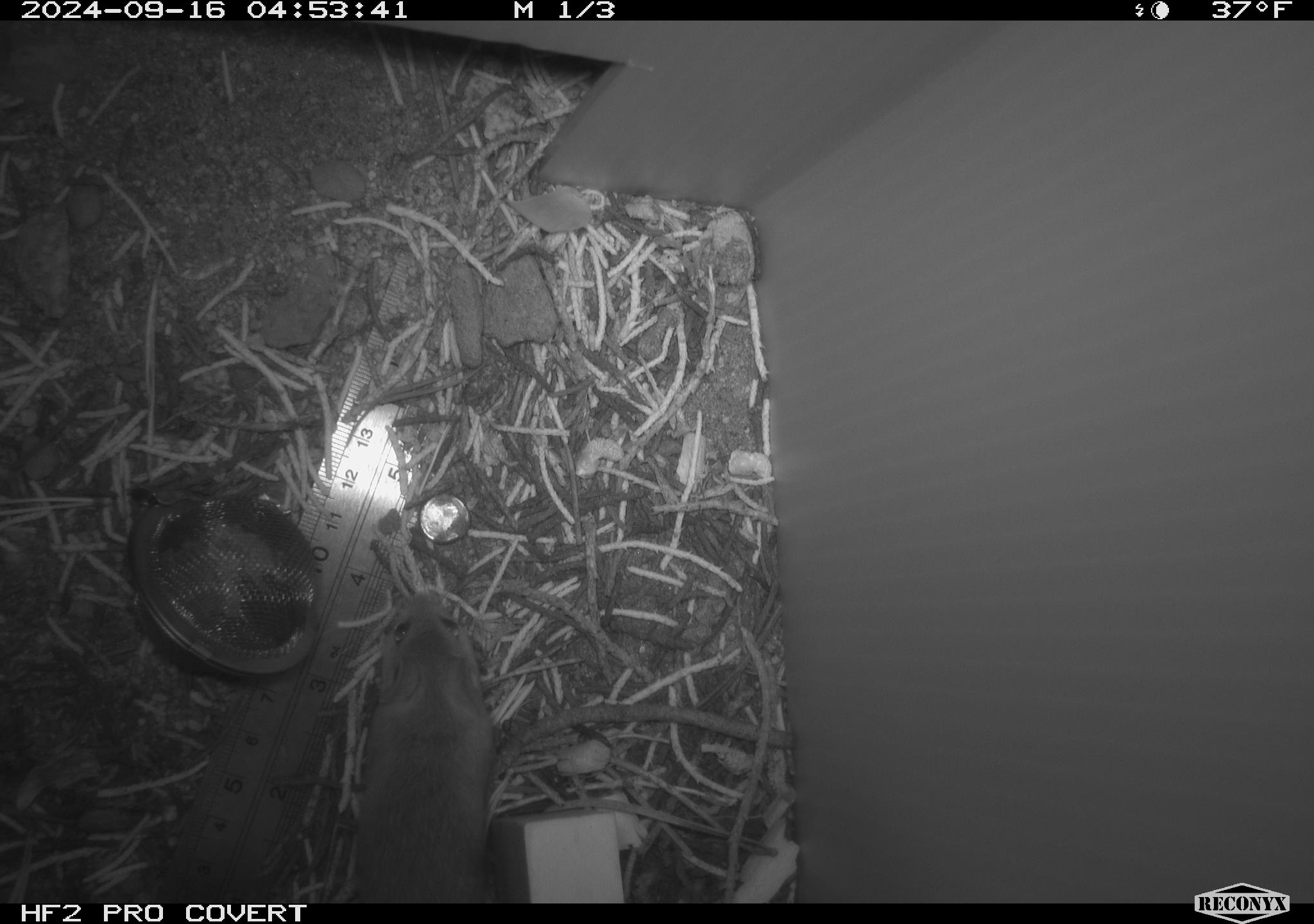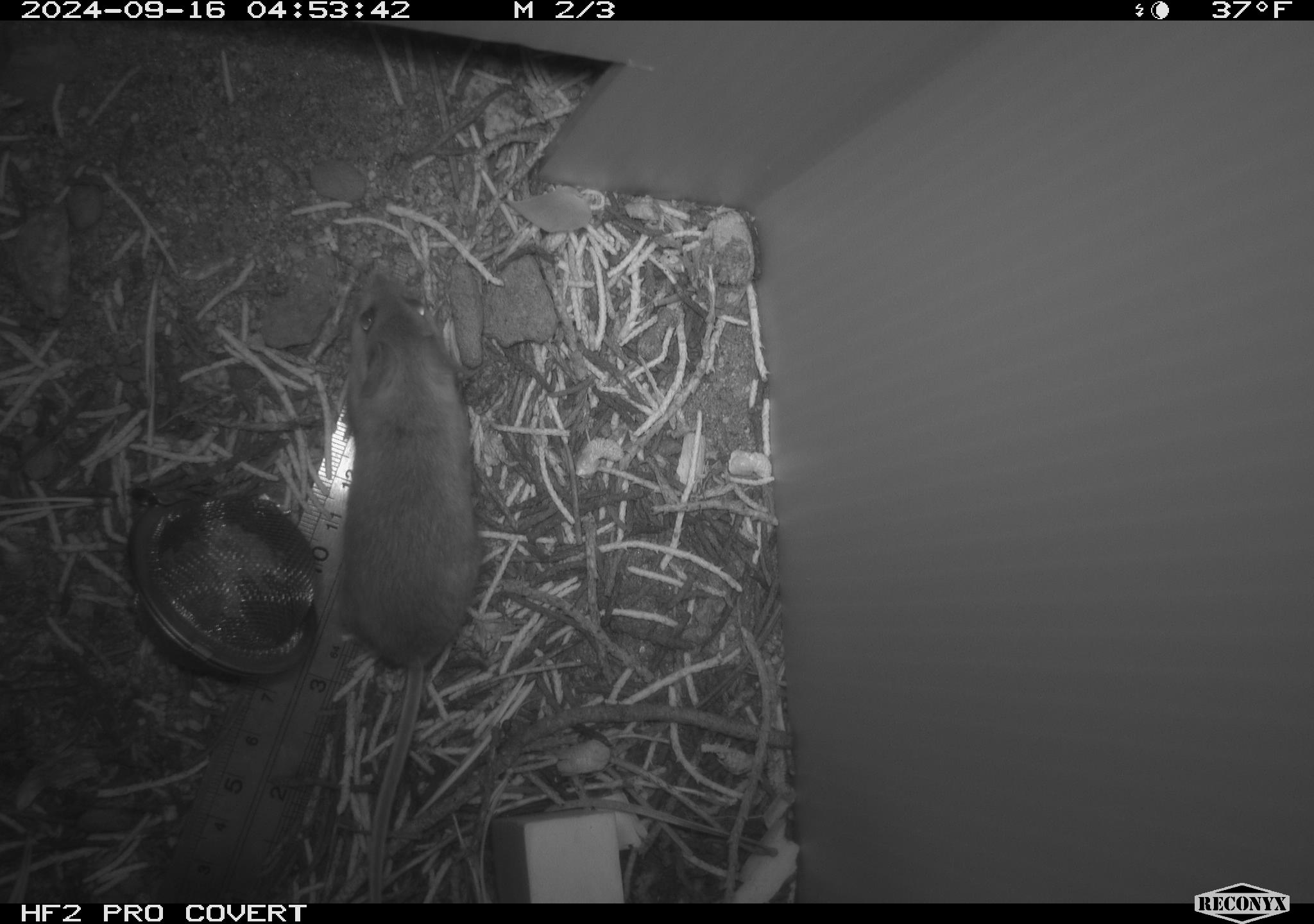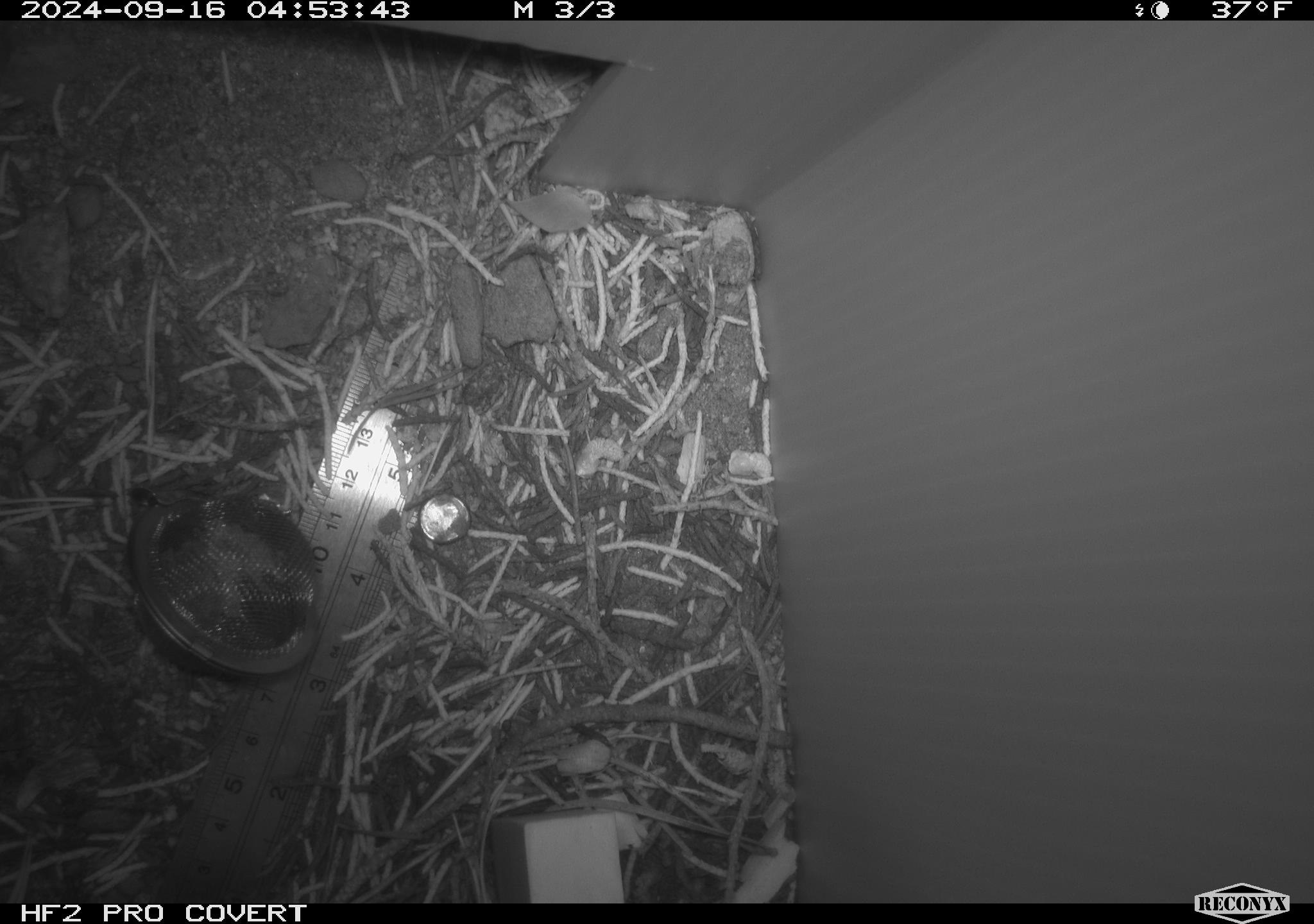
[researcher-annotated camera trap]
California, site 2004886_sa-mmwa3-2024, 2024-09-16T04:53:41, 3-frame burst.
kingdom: Animalia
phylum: Chordata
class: Mammalia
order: Rodentia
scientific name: Rodentia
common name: mouse species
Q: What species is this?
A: Mouse species (Rodentia).